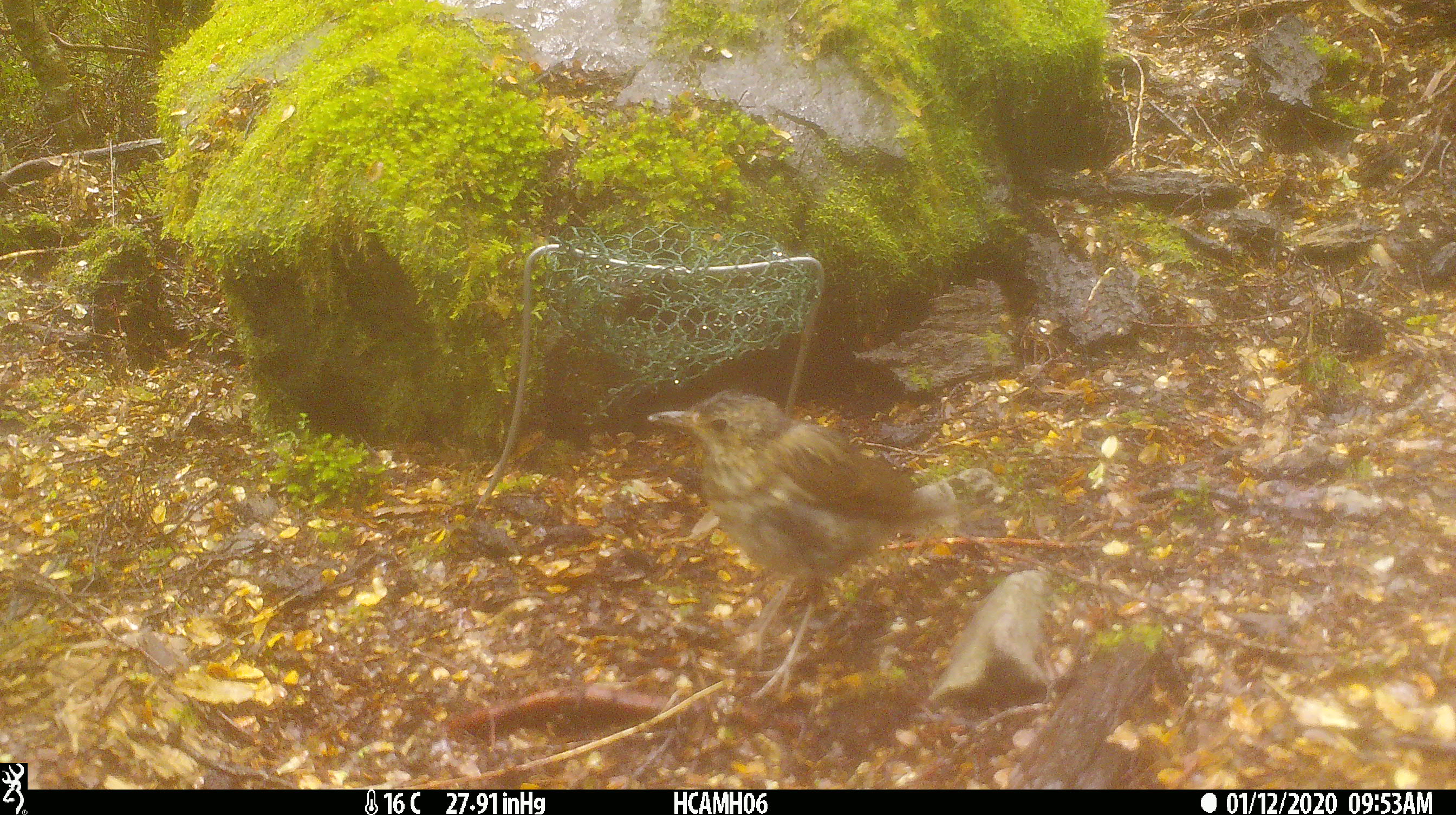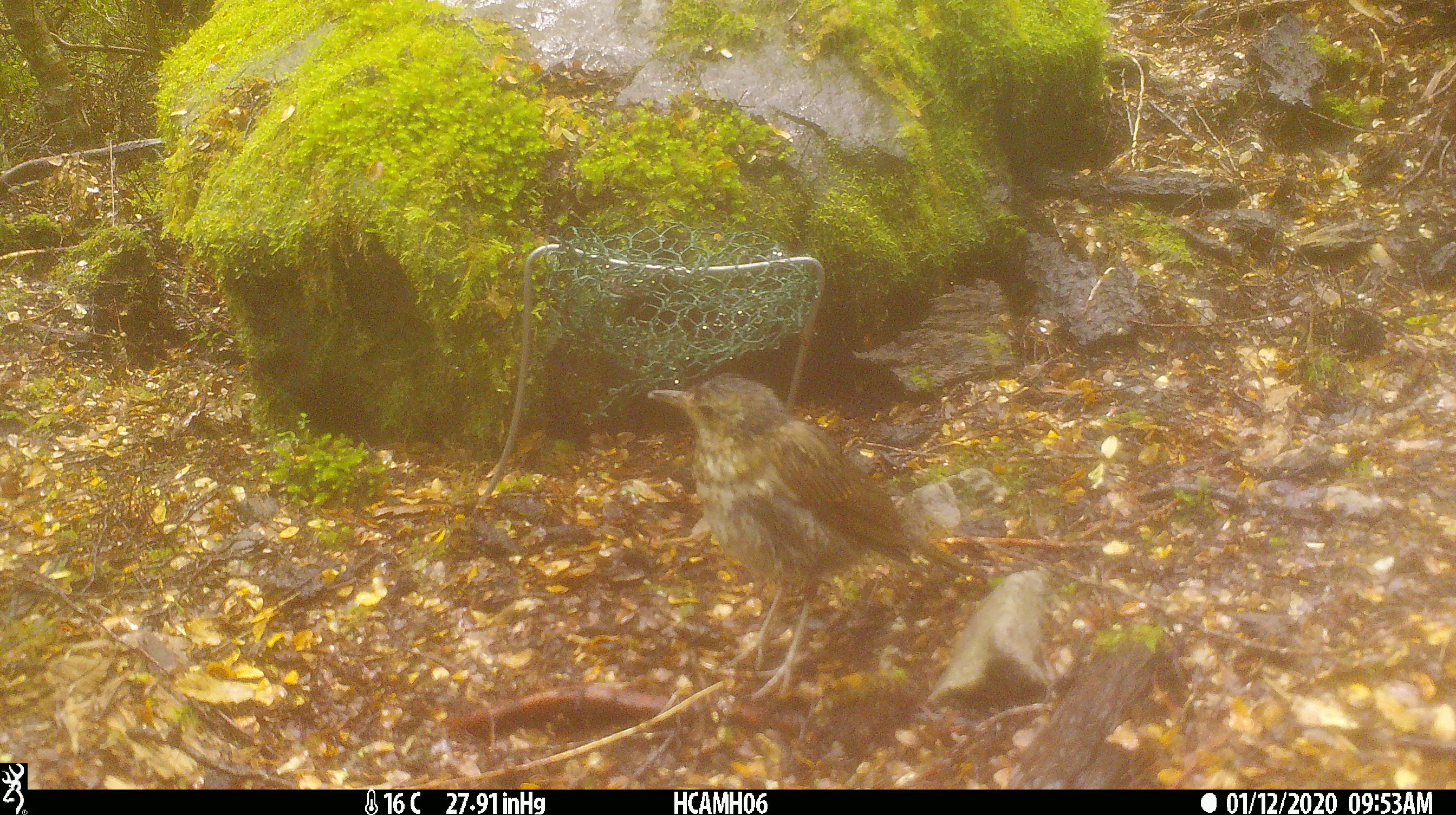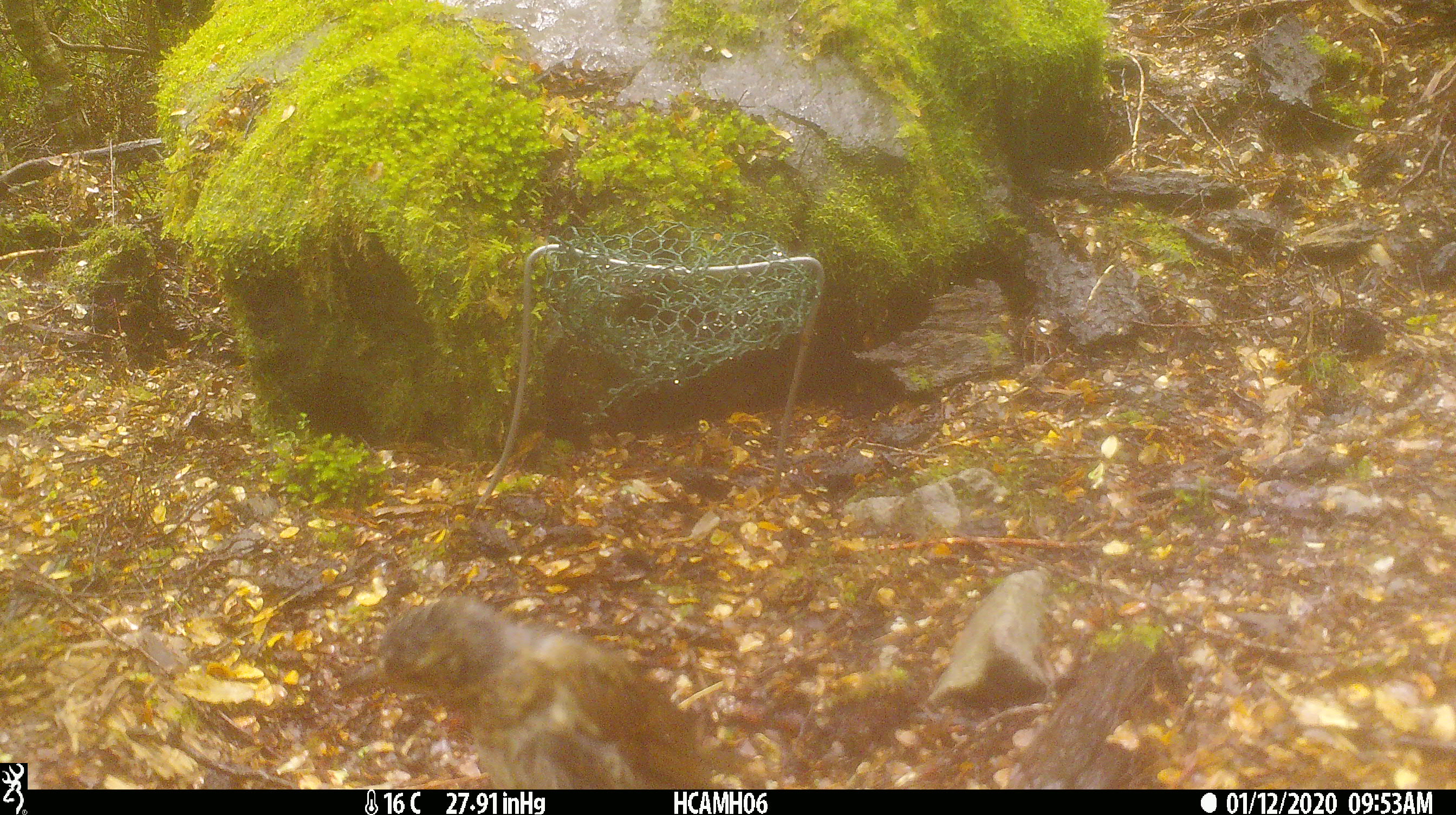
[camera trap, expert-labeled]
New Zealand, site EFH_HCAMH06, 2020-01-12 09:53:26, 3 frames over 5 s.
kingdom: Animalia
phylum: Chordata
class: Aves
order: Passeriformes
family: Turdidae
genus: Turdus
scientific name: Turdus philomelos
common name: song thrush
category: thrush